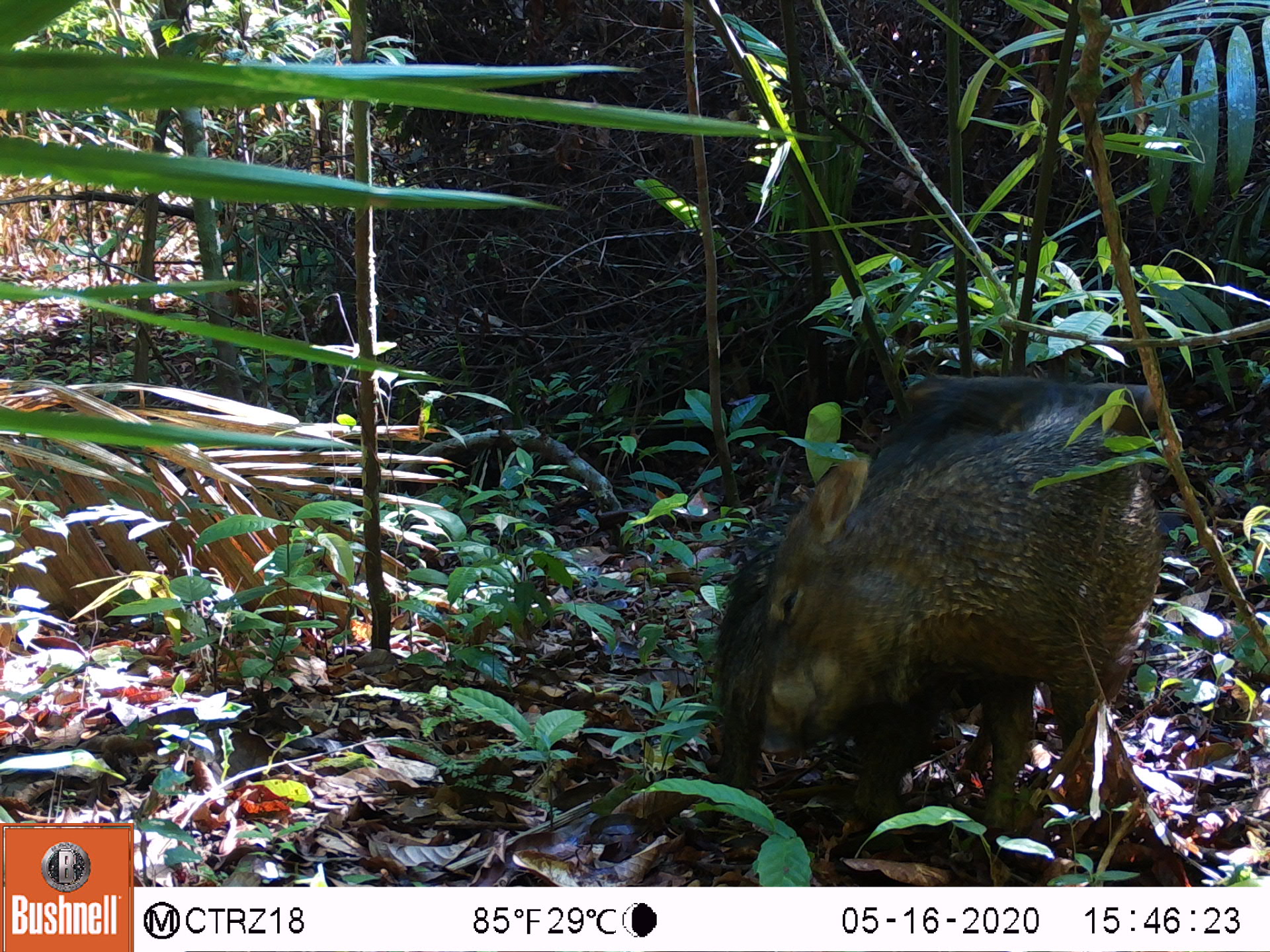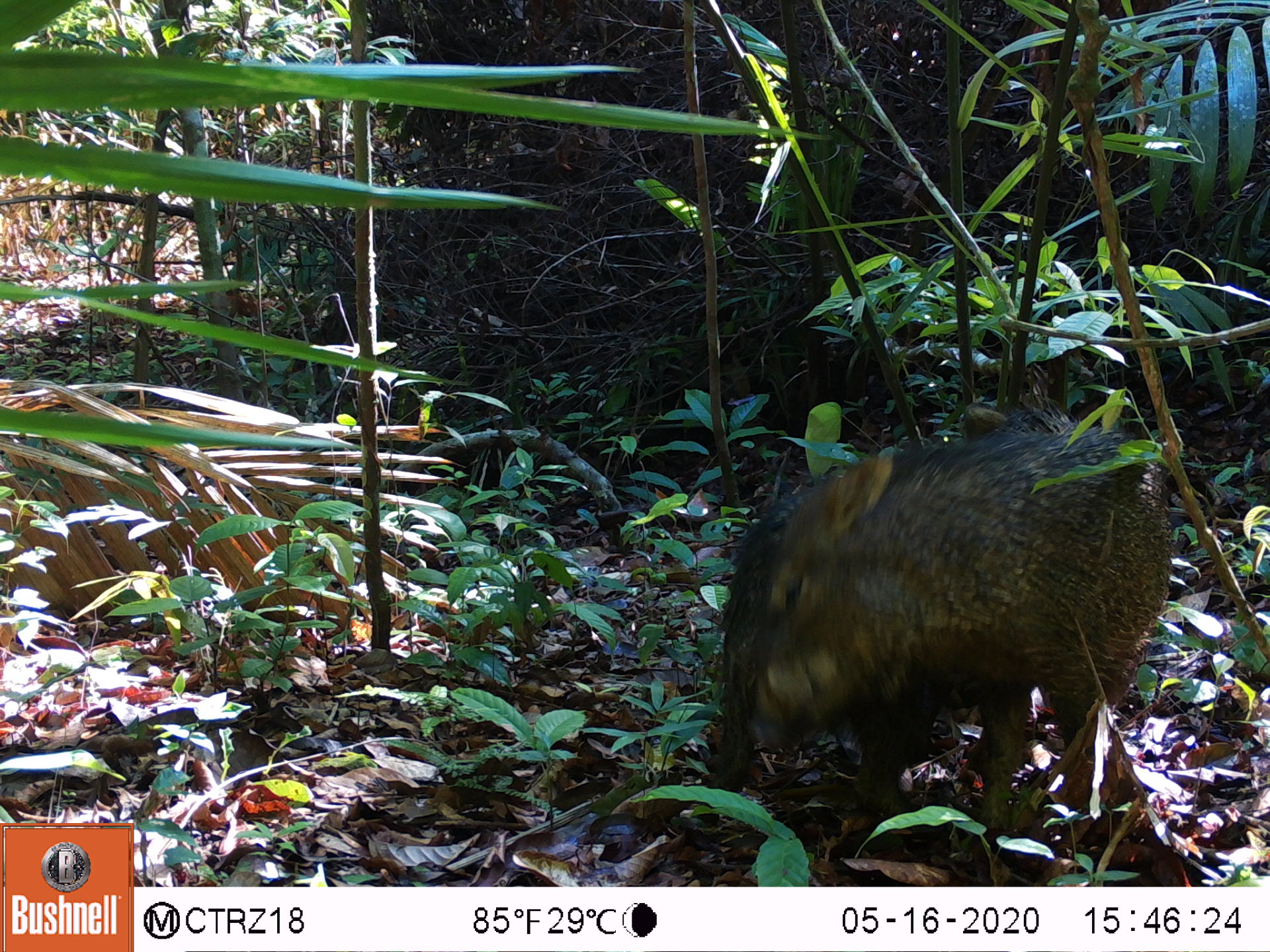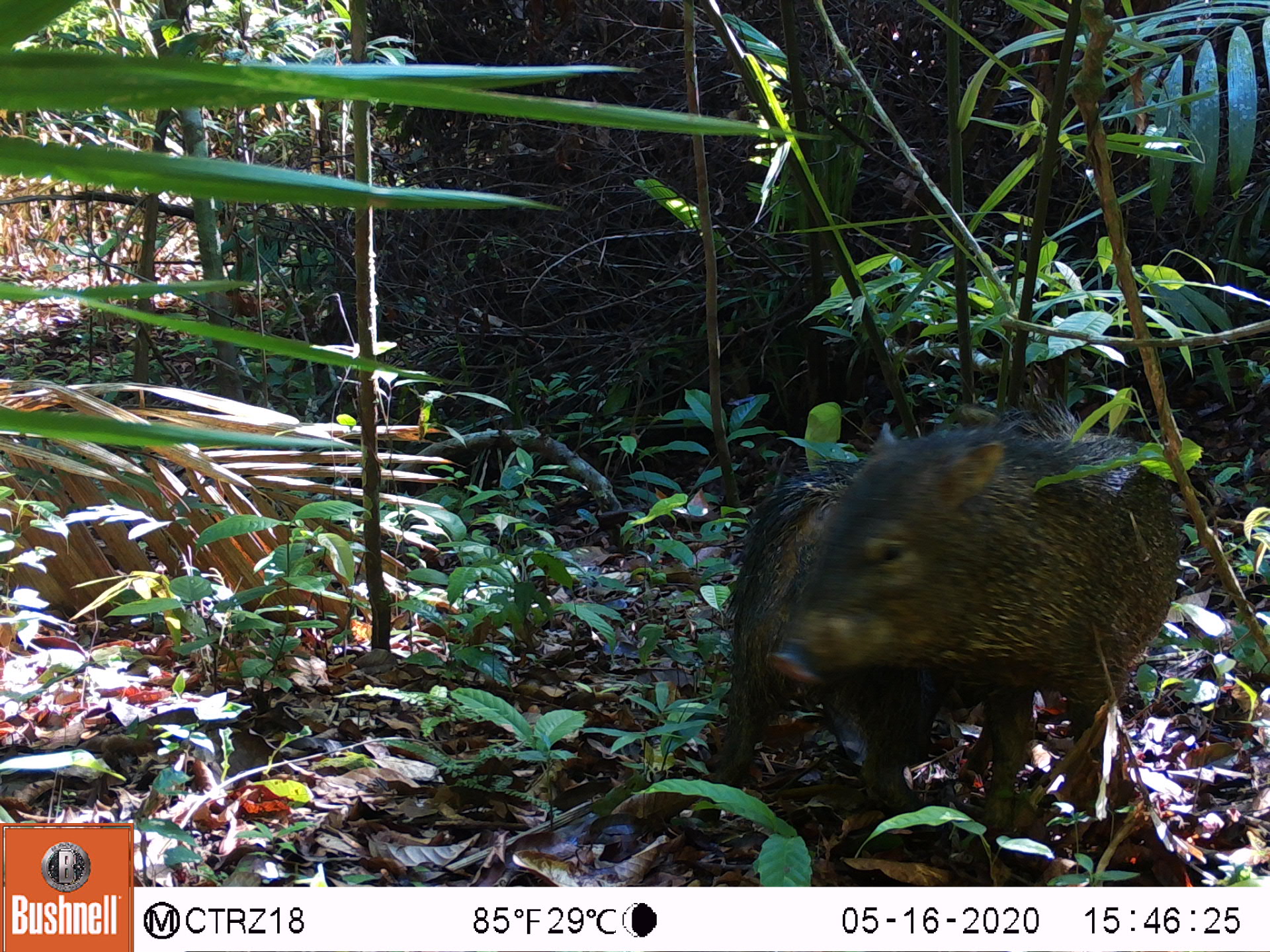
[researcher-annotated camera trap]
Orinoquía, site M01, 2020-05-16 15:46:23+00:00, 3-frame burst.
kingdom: Animalia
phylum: Chordata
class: Mammalia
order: Artiodactyla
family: Tayassuidae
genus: Pecari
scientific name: Pecari tajacu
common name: collared peccary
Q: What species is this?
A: Collared peccary (Pecari tajacu).